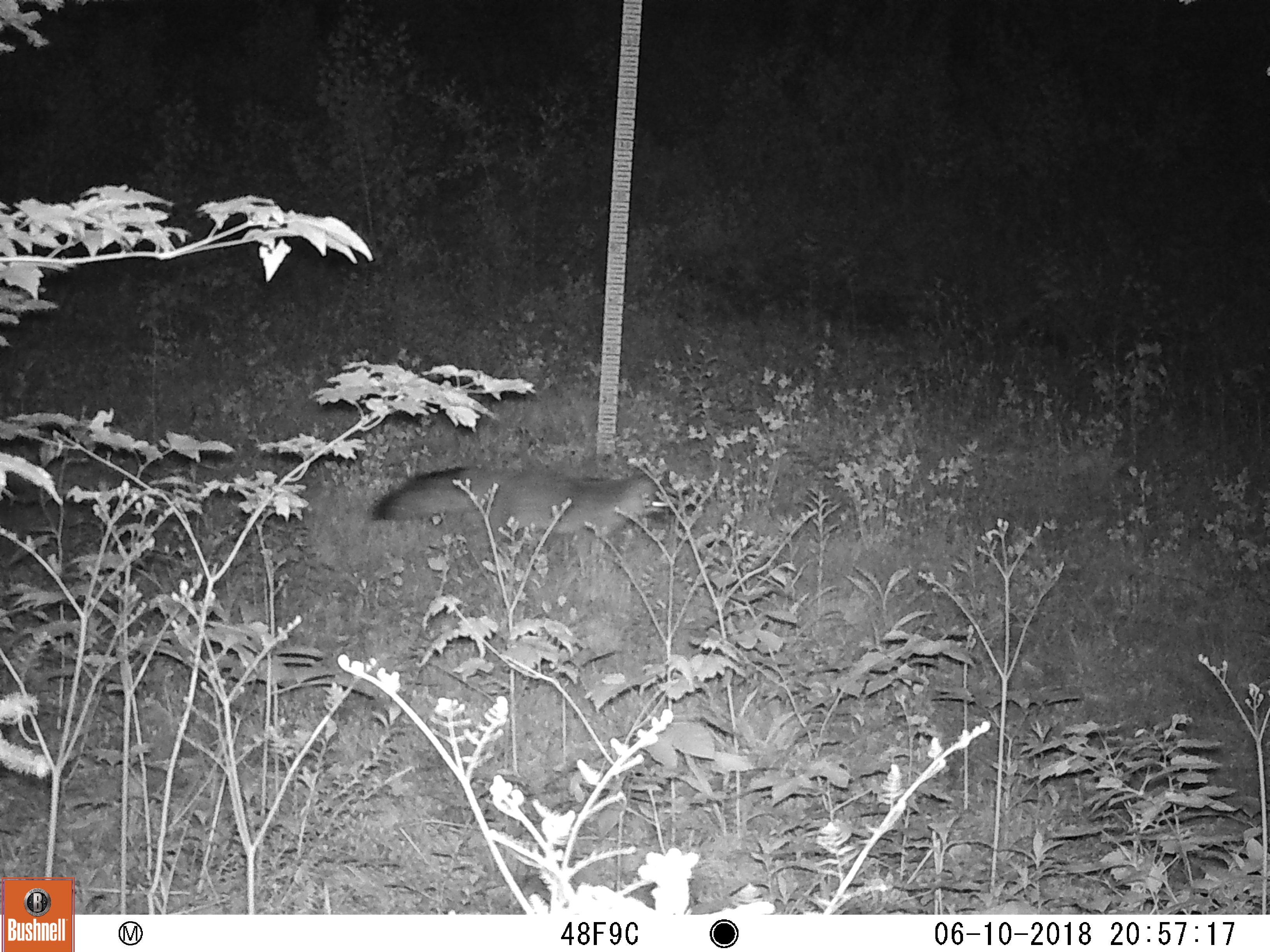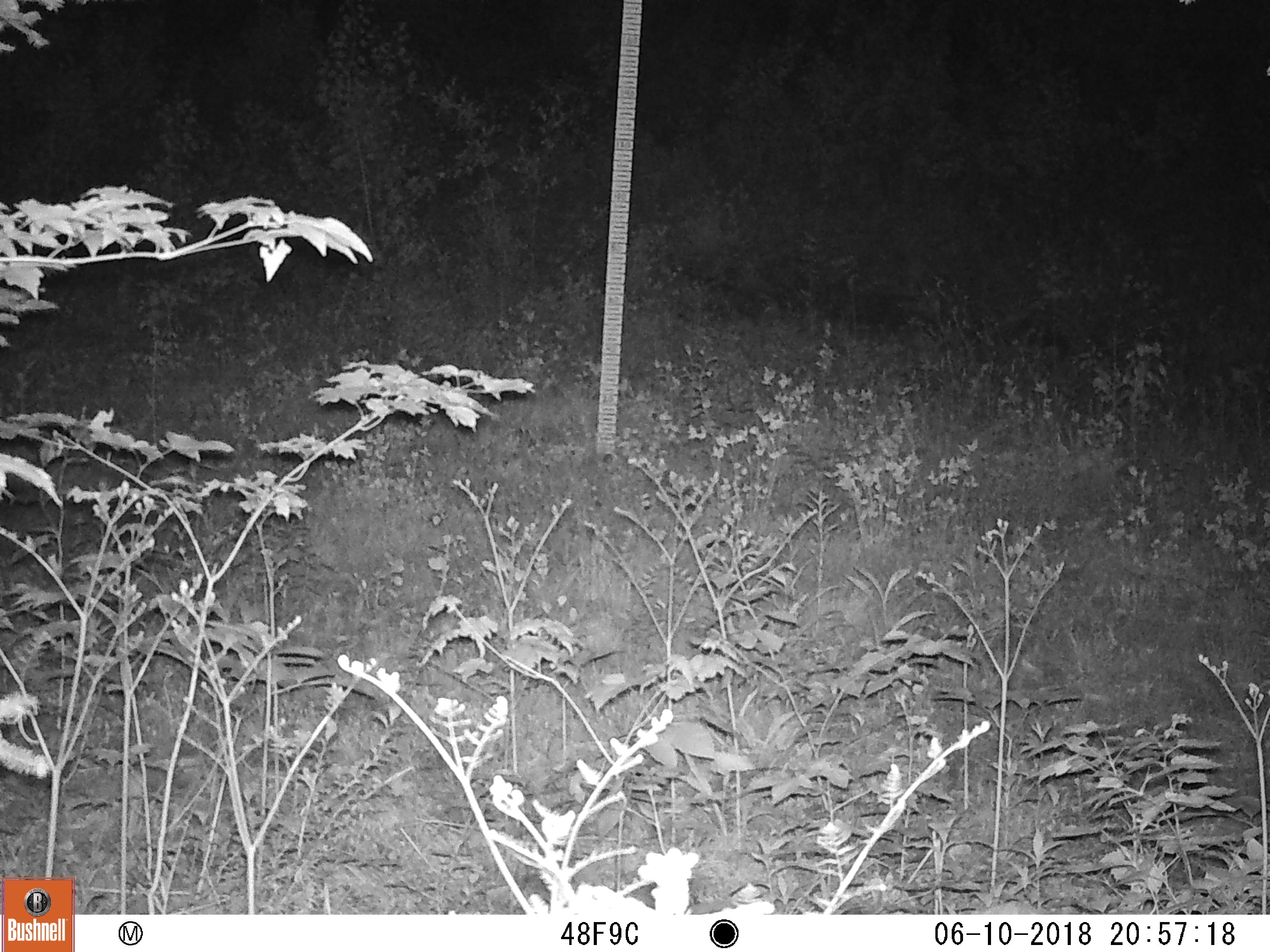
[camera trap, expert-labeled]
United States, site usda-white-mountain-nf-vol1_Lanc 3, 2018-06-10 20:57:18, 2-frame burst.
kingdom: Animalia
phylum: Chordata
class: Mammalia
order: Carnivora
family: Canidae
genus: Urocyon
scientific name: Urocyon cinereoargenteus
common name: gray fox